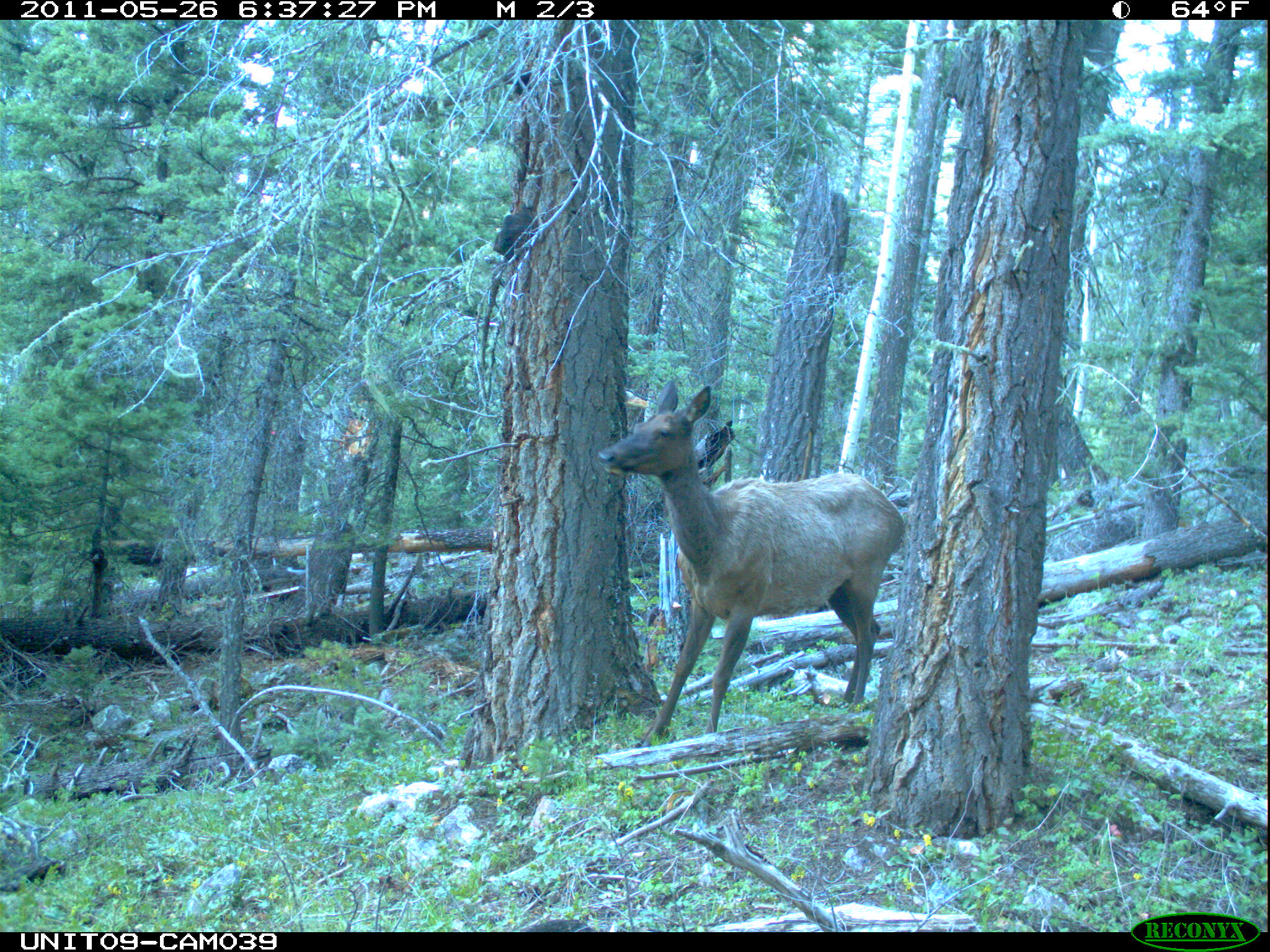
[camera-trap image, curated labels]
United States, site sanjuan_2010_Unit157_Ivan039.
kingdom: Animalia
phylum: Chordata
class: Mammalia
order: Artiodactyla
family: Cervidae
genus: Cervus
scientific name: Cervus elaphus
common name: red deer